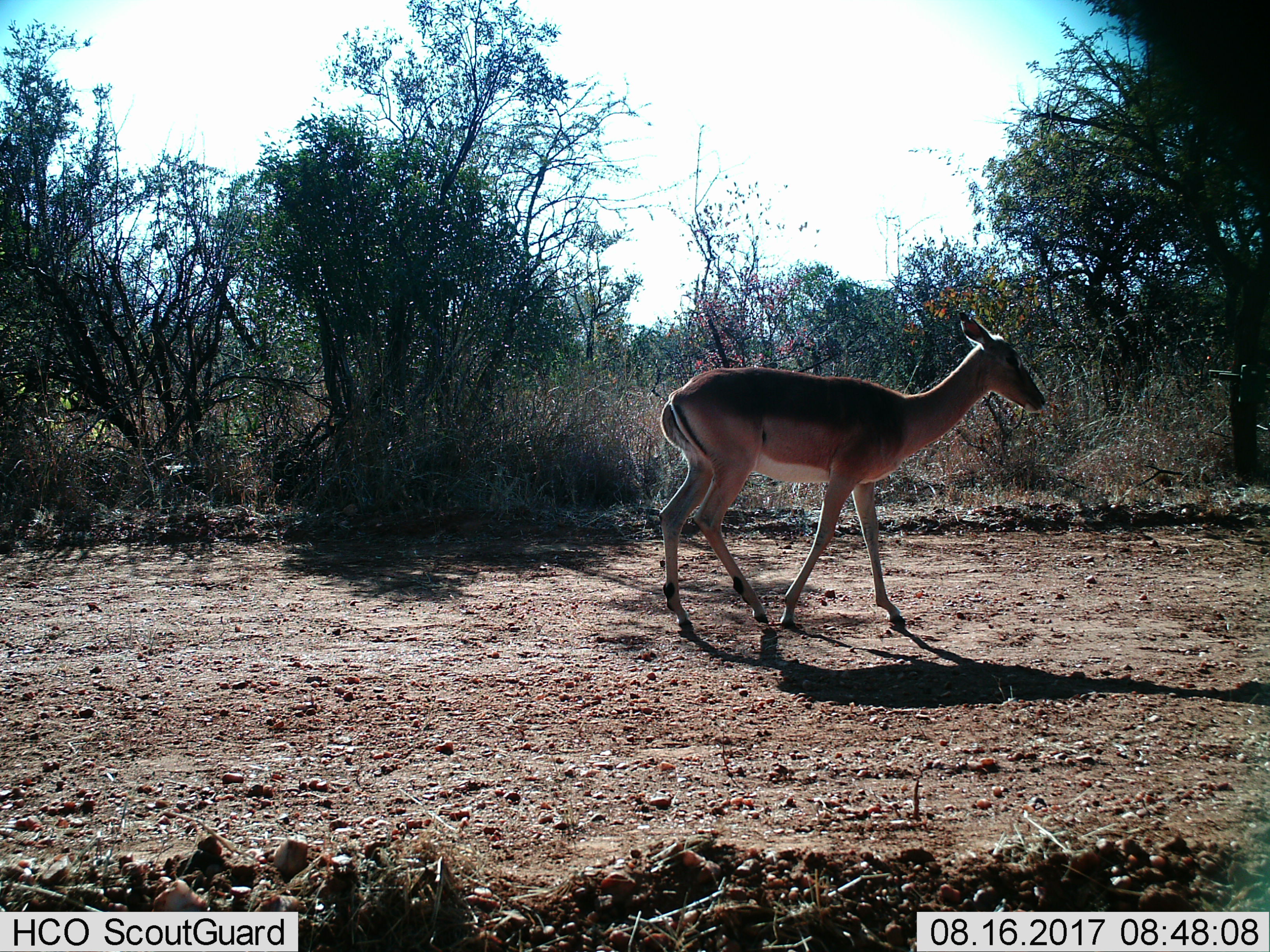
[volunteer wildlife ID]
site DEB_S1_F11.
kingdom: Animalia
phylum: Chordata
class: Mammalia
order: Artiodactyla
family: Bovidae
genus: Aepyceros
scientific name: Aepyceros melampus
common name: impala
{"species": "impala (Aepyceros melampus)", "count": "1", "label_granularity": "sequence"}